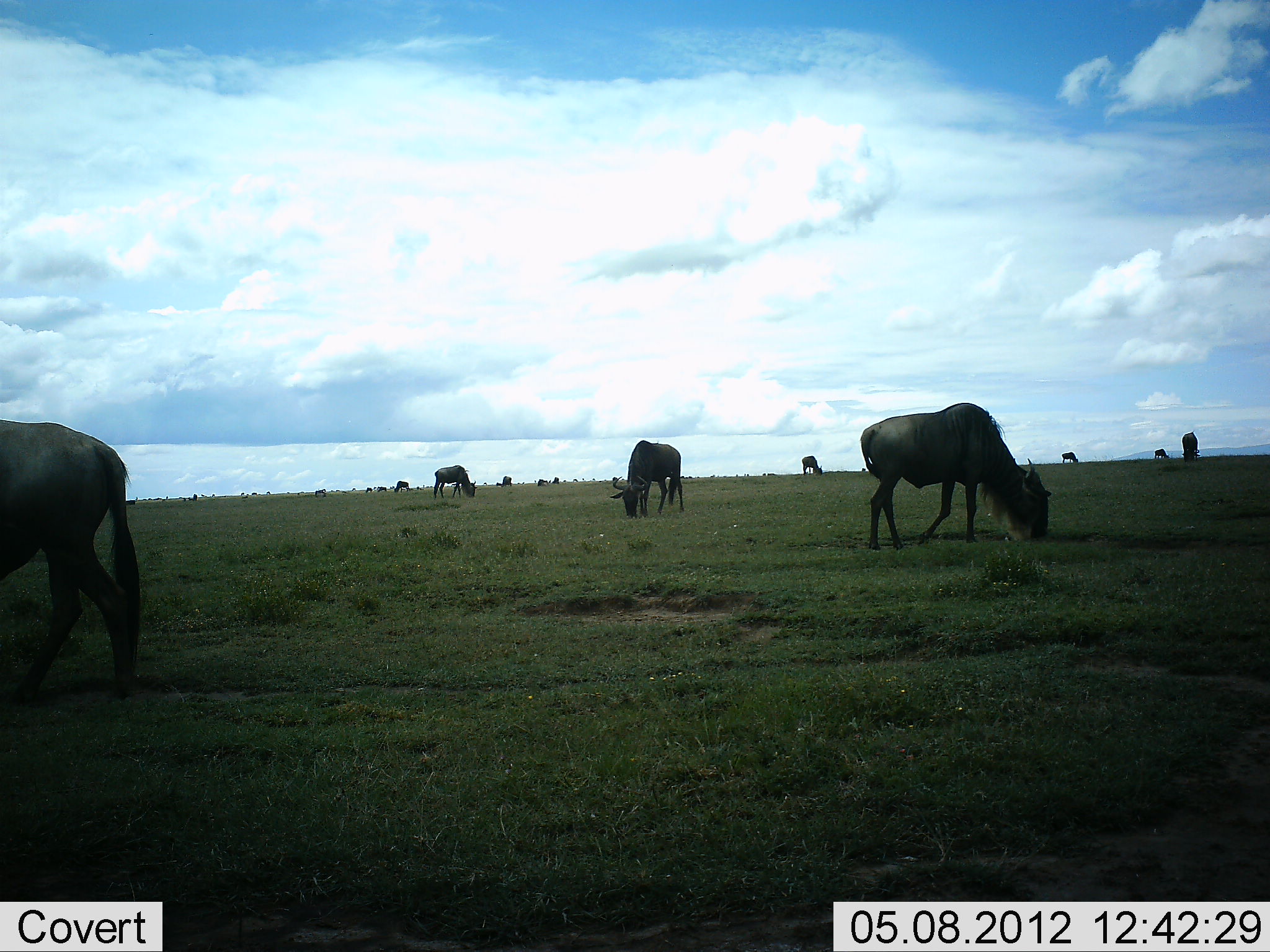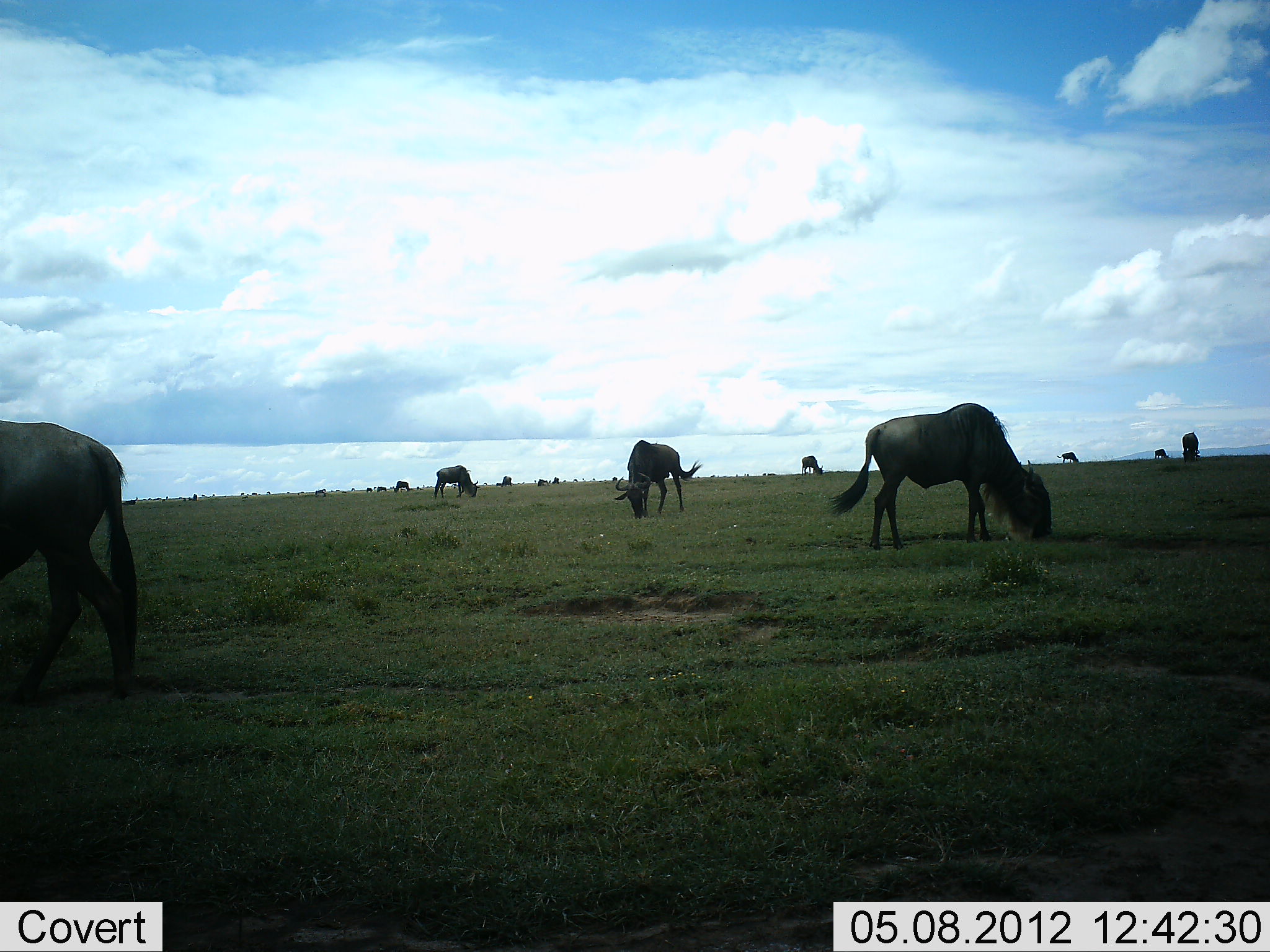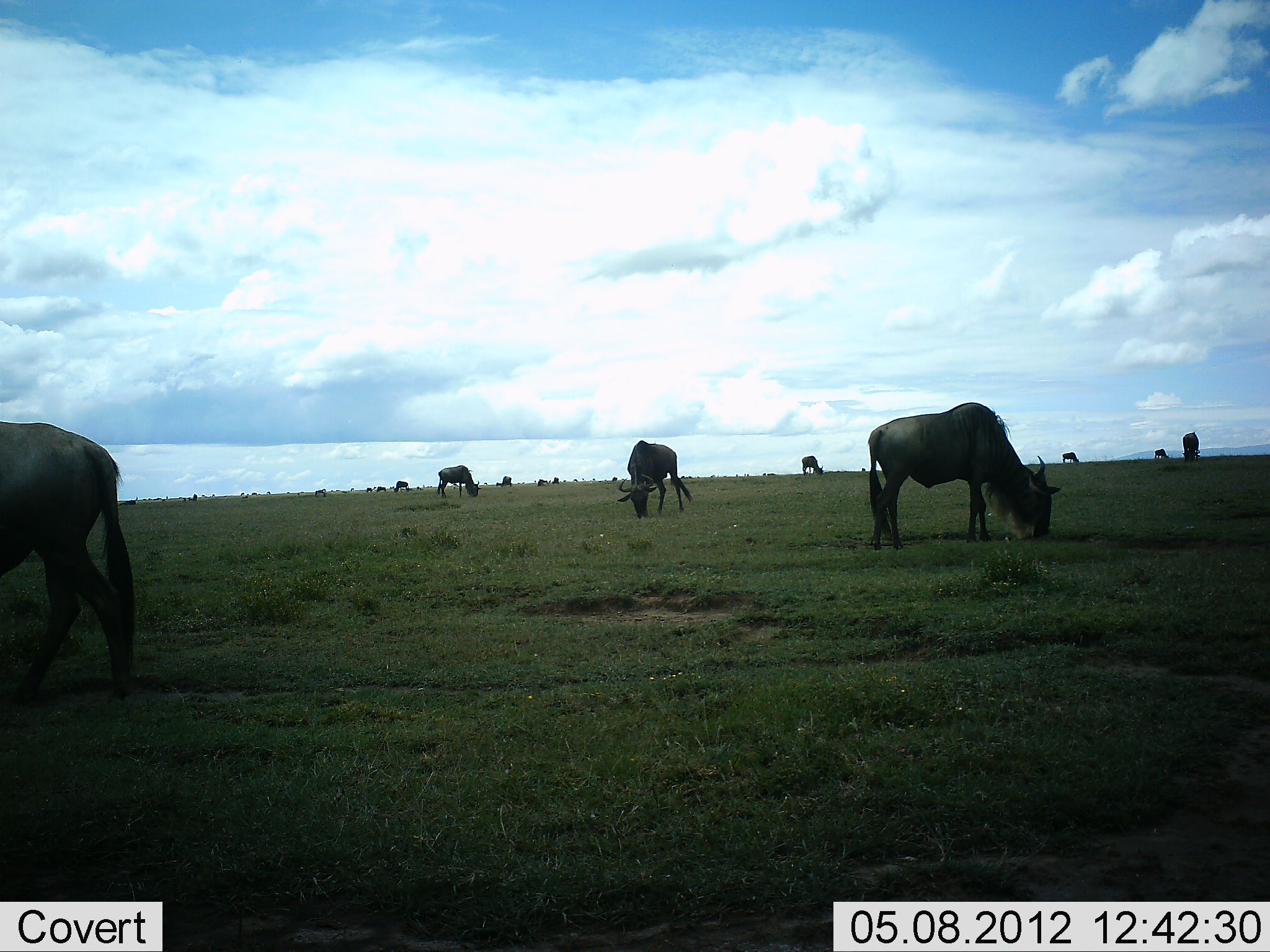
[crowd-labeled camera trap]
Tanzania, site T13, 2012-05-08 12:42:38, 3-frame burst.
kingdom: Animalia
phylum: Chordata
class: Mammalia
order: Artiodactyla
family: Bovidae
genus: Connochaetes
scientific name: Connochaetes taurinus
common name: blue wildebeest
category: wildebeest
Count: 11-50.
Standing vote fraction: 30%.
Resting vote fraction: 0%.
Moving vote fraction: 0%.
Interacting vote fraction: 0%.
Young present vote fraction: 0%.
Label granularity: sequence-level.